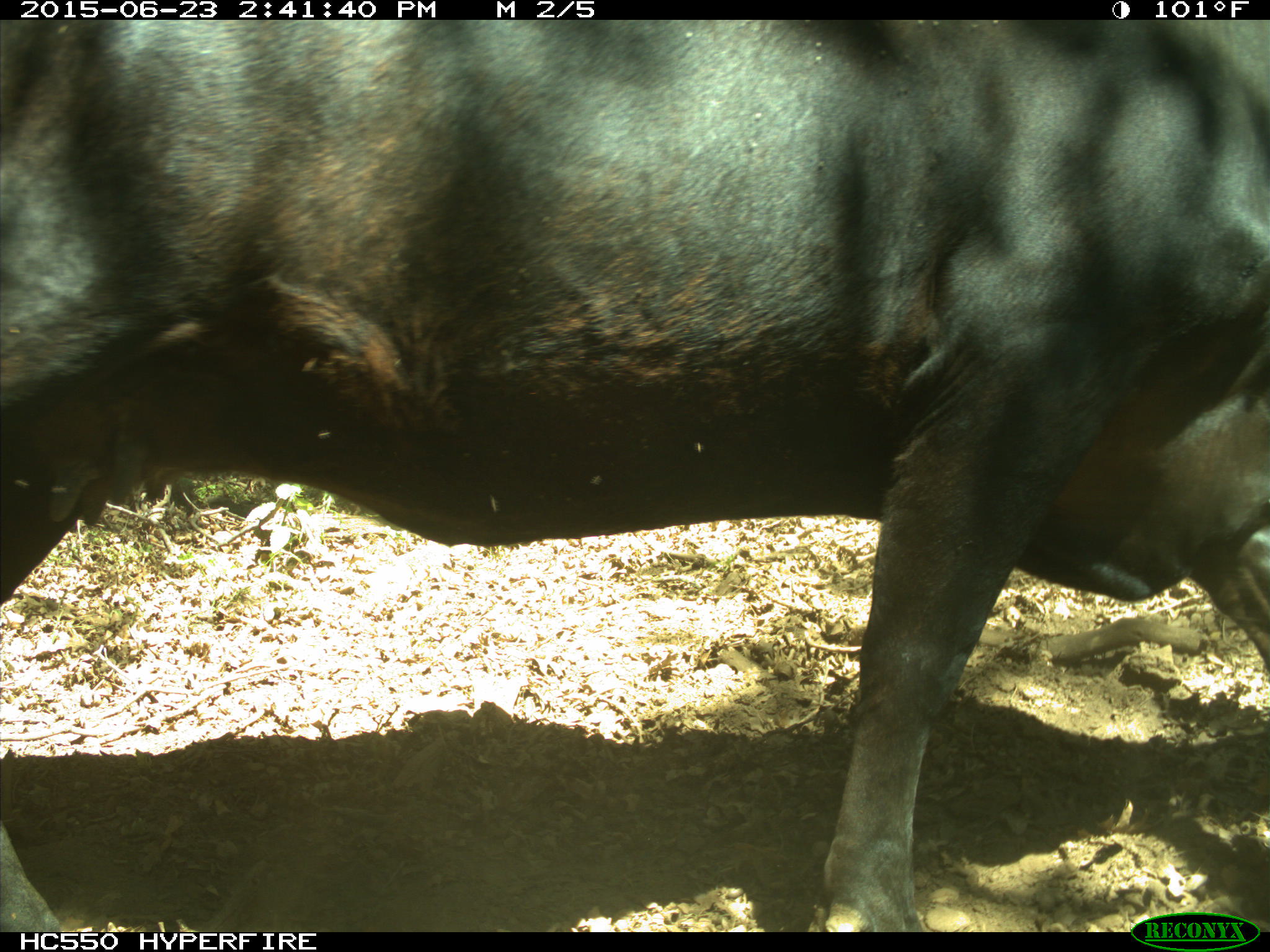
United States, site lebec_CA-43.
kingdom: Animalia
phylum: Chordata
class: Mammalia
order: Artiodactyla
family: Bovidae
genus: Bos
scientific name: Bos taurus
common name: domestic cow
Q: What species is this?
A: Bos taurus (domestic cow).